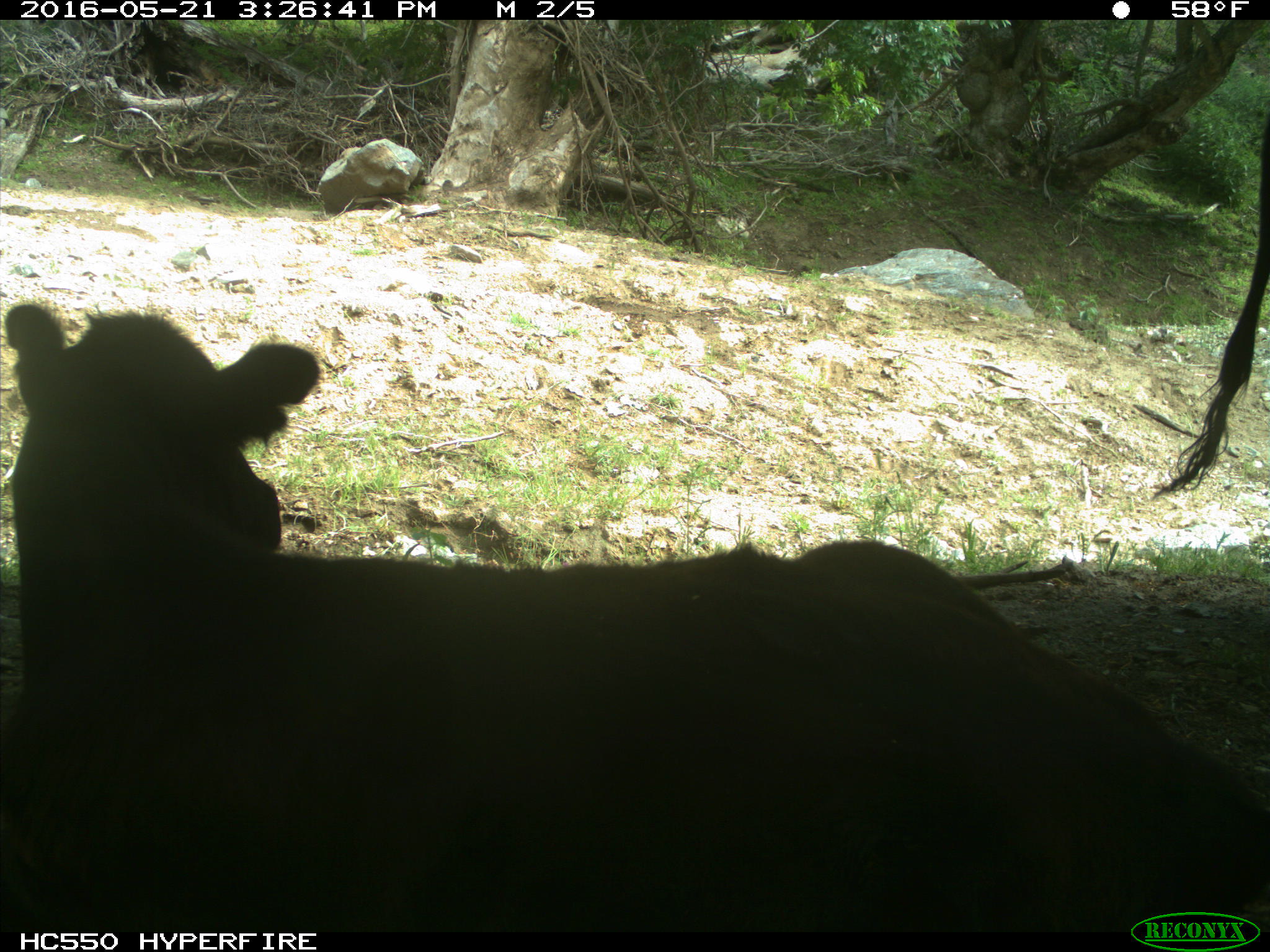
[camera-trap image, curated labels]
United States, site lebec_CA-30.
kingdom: Animalia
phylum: Chordata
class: Mammalia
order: Artiodactyla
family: Bovidae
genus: Bos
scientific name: Bos taurus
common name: domestic cow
Bos taurus (domestic cow).